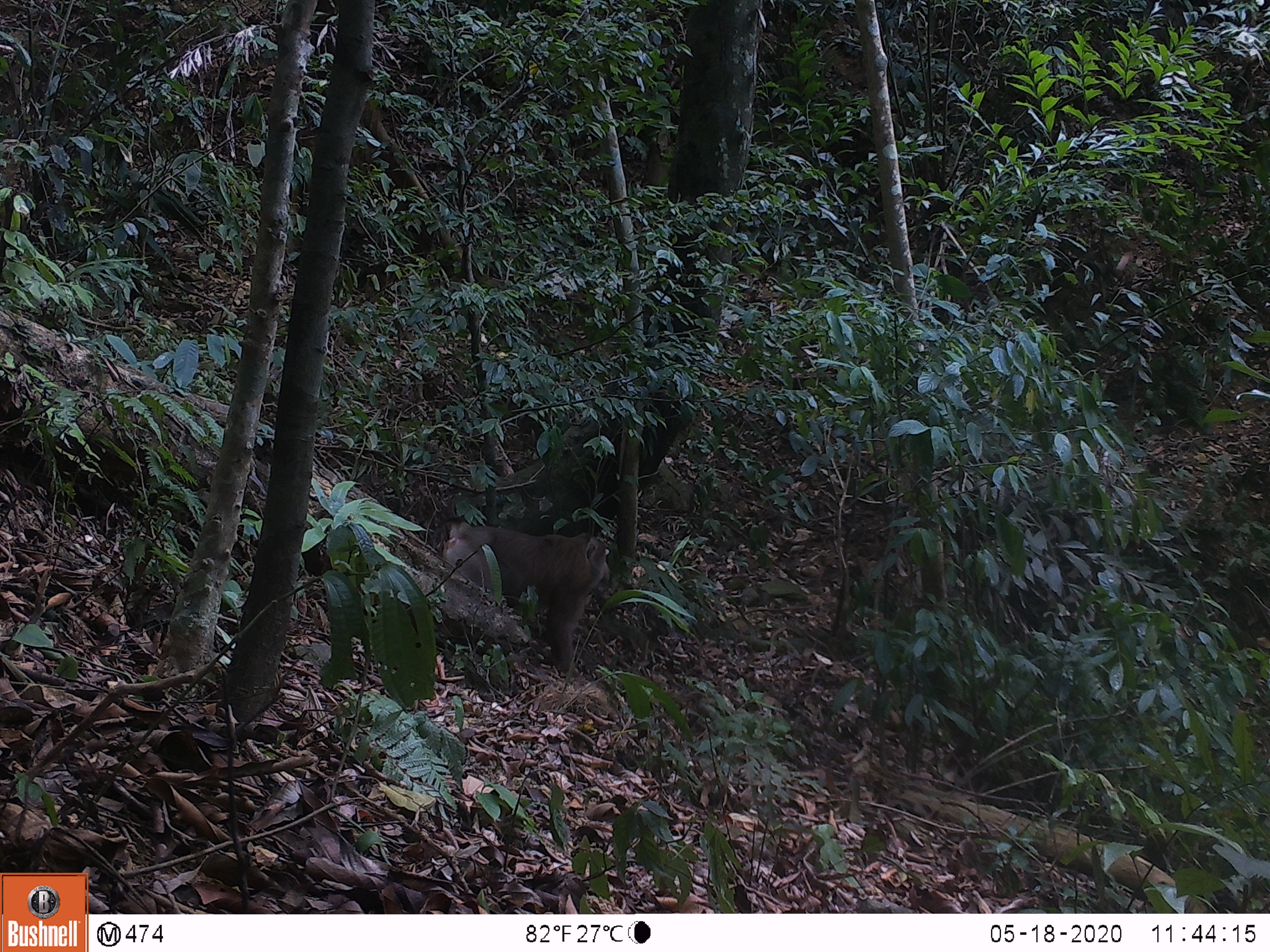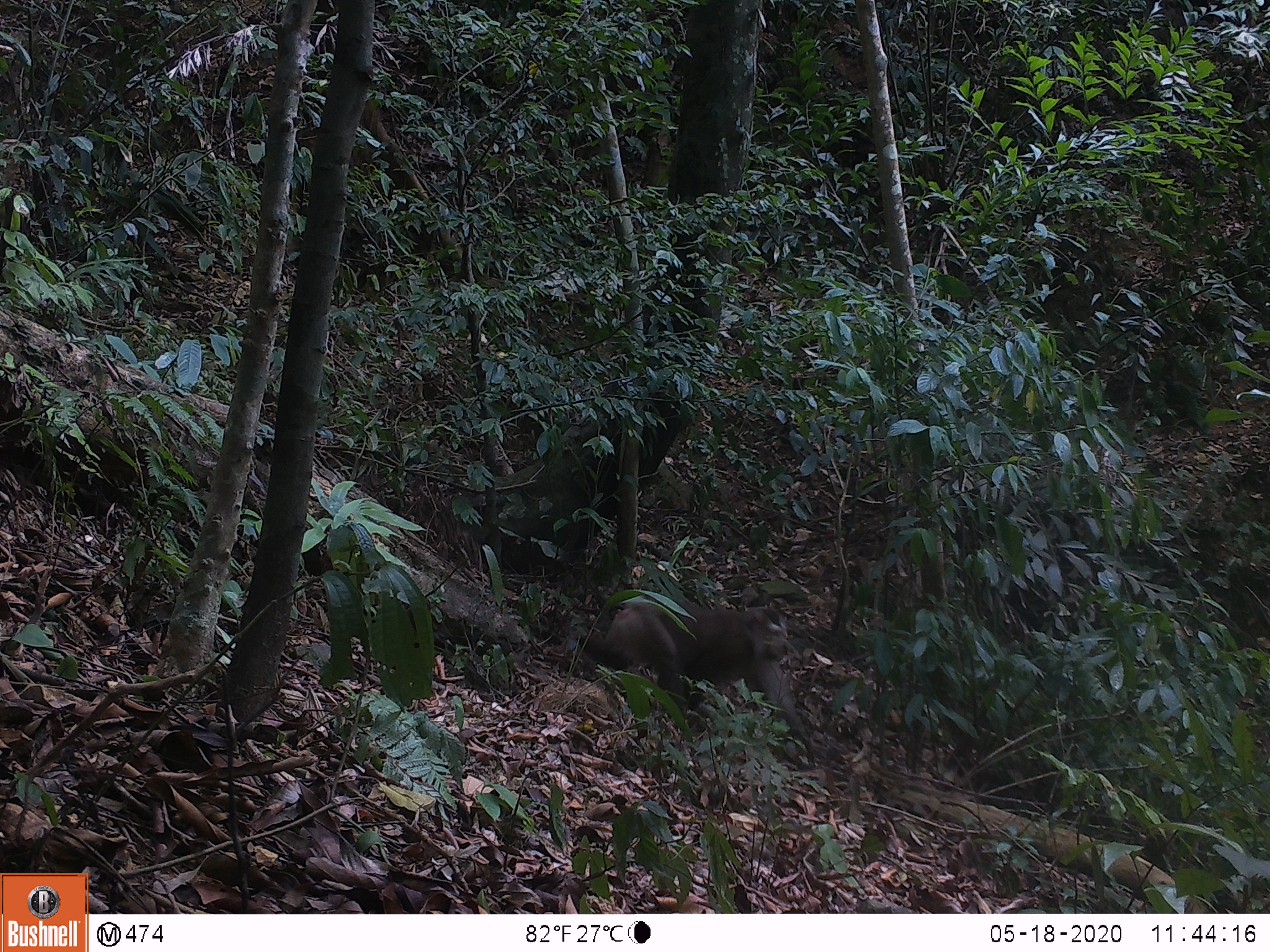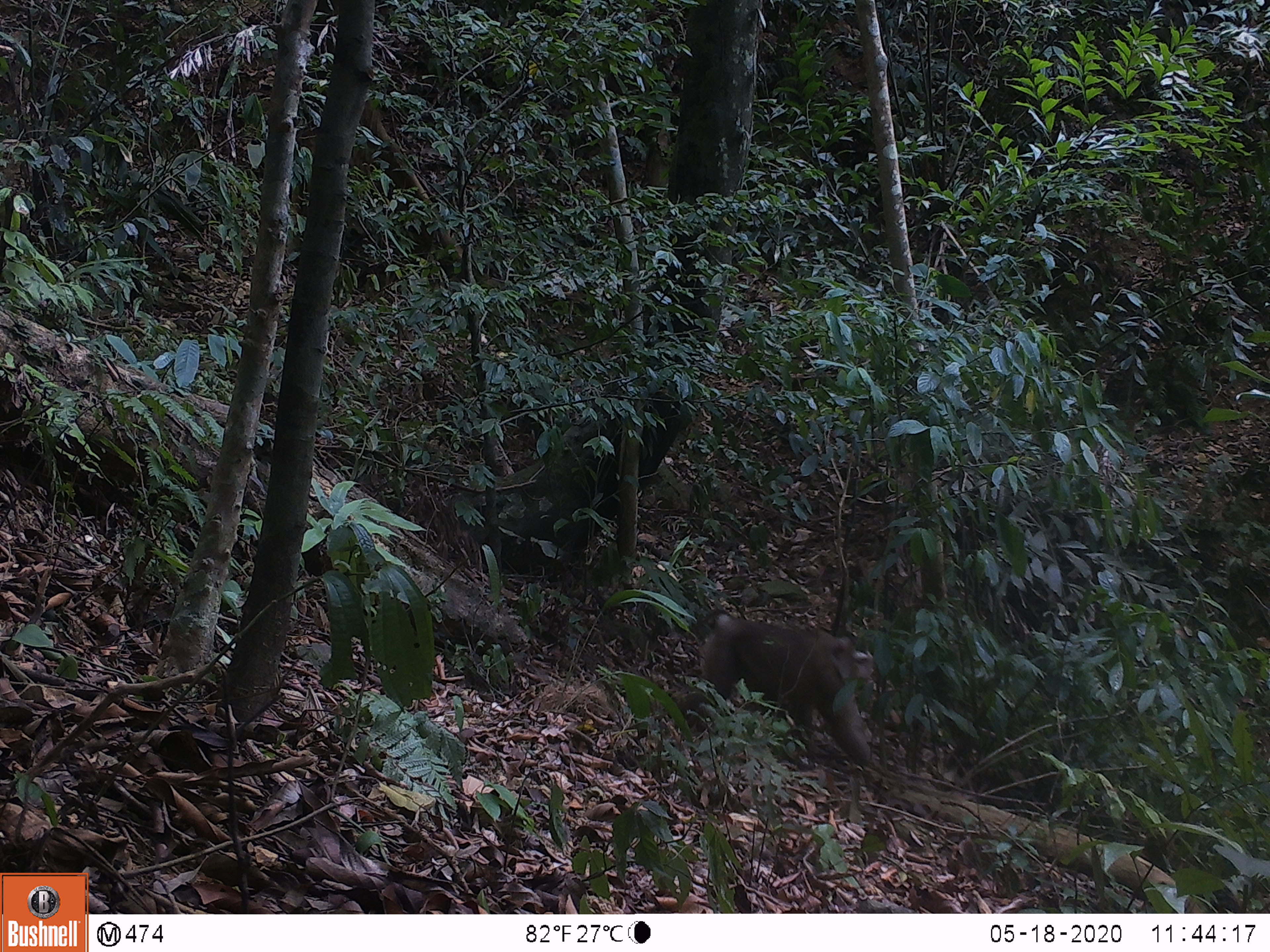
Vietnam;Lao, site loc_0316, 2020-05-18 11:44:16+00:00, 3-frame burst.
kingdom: Animalia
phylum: Chordata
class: Mammalia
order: Primates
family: Cercopithecidae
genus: Macaca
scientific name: Macaca nemestrina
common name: pig-tailed macaque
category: pig tailed macaque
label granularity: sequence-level